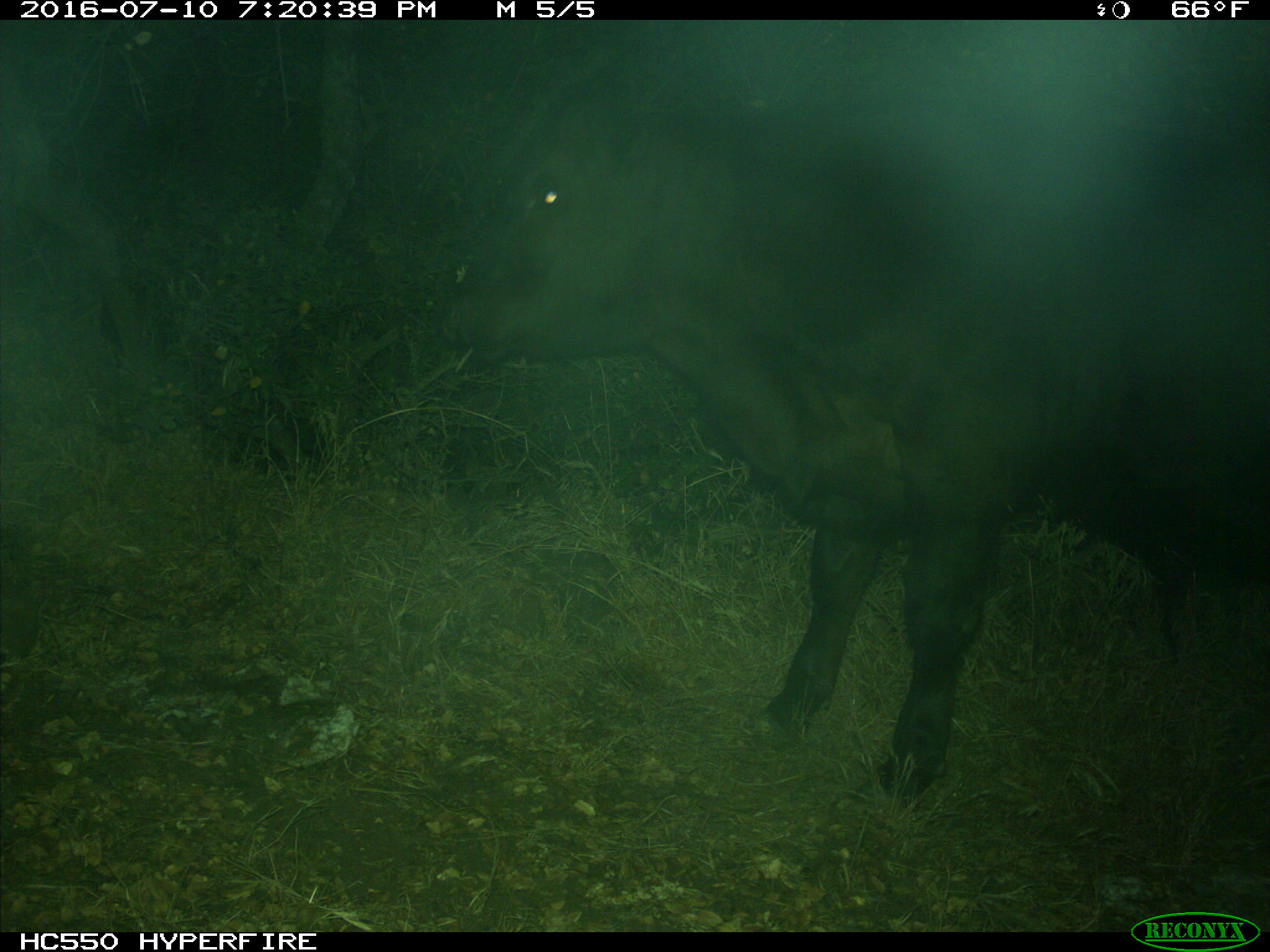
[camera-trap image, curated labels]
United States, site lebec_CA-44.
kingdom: Animalia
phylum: Chordata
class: Mammalia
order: Artiodactyla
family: Bovidae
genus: Bos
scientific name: Bos taurus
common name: domestic cow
Bos taurus (domestic cow).